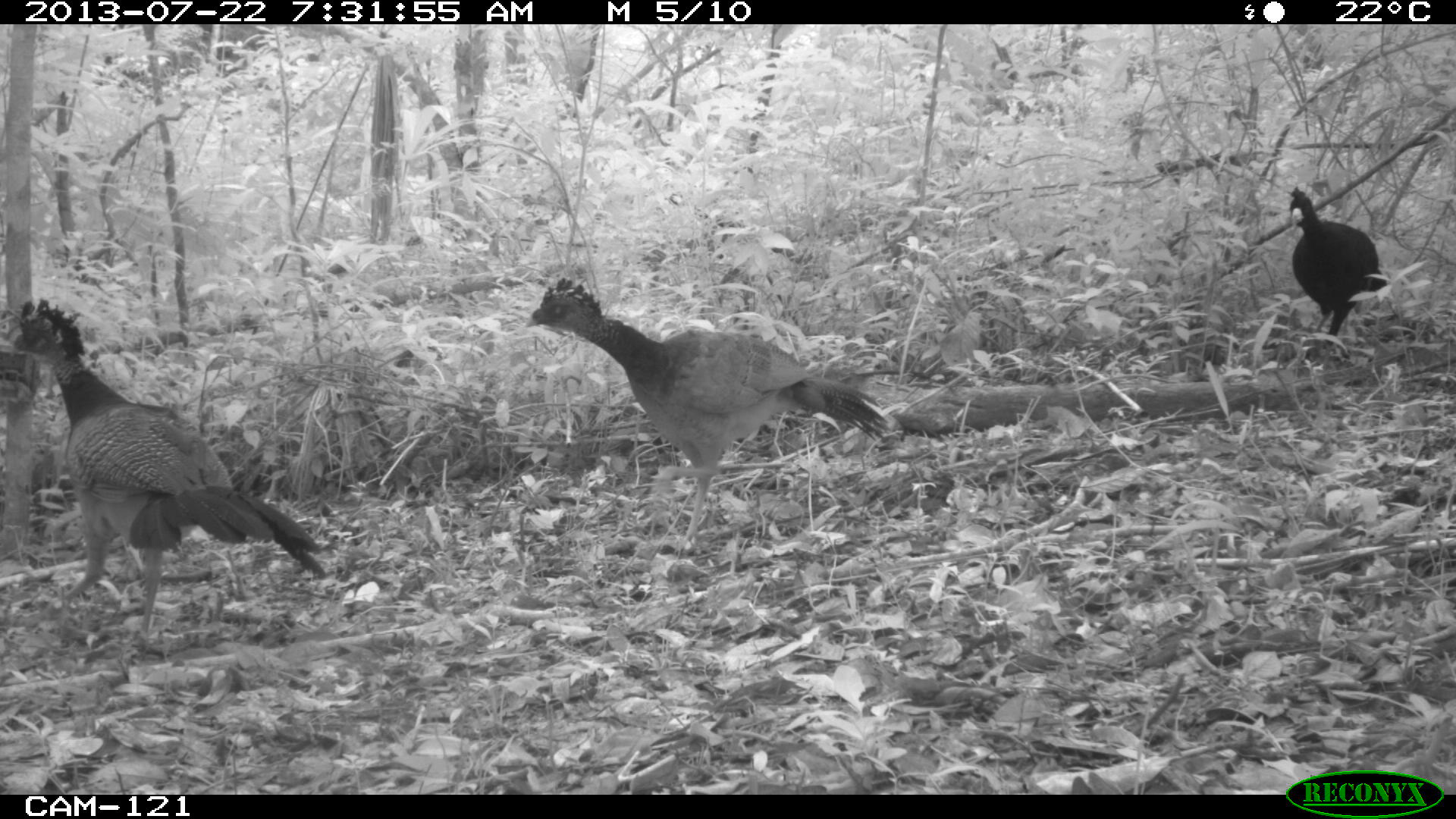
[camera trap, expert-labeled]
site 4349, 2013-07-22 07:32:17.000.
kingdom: Animalia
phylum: Chordata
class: Aves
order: Galliformes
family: Cracidae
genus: Crax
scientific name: Crax rubra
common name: great curassow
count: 4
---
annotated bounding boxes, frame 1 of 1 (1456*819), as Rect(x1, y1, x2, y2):
crax rubra: Rect(9, 296, 329, 639); Rect(523, 277, 892, 553); Rect(1287, 185, 1388, 348)